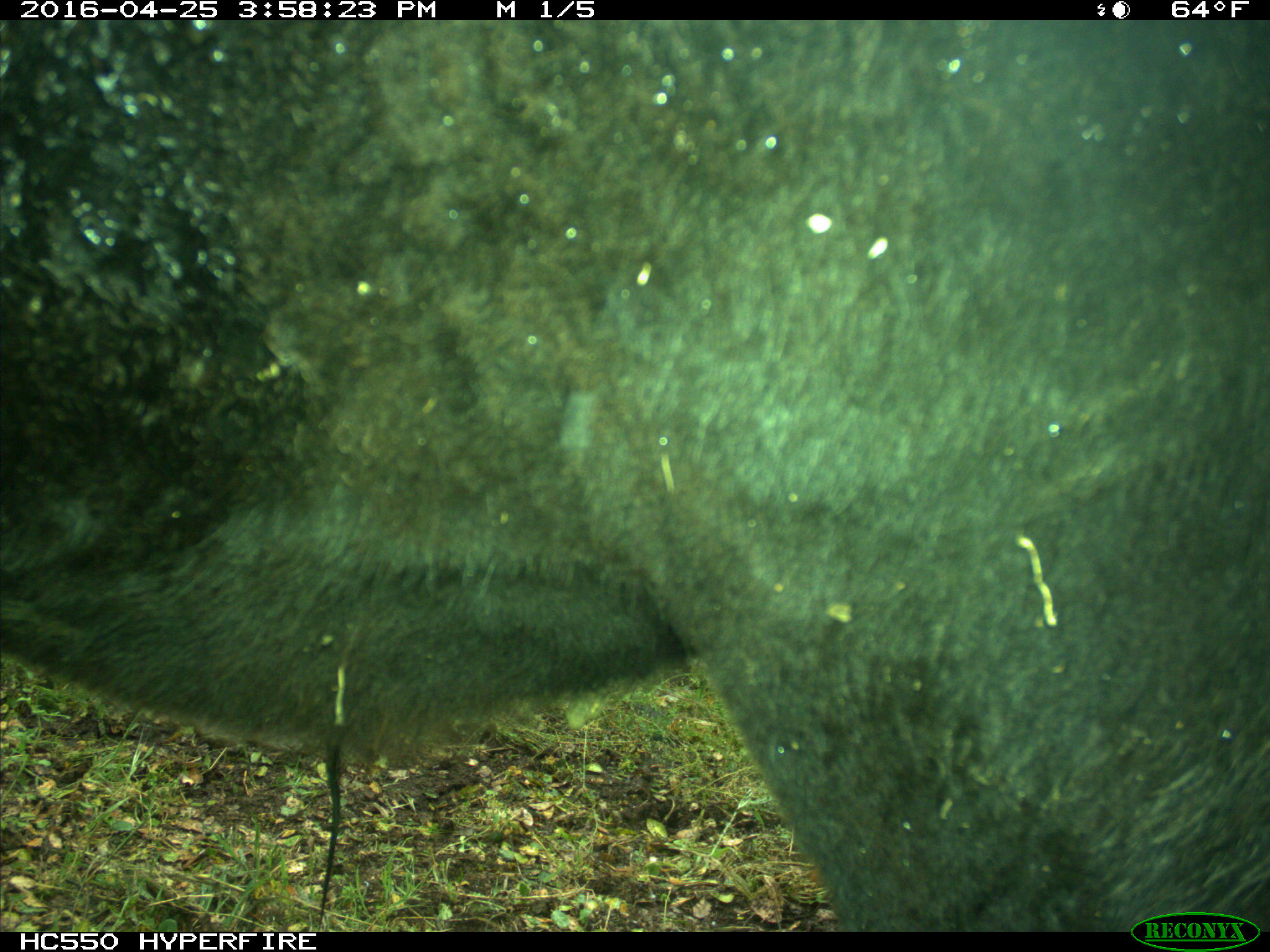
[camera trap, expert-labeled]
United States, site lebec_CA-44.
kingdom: Animalia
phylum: Chordata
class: Mammalia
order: Artiodactyla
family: Bovidae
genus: Bos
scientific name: Bos taurus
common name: domestic cow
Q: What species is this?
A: Bos taurus (domestic cow).